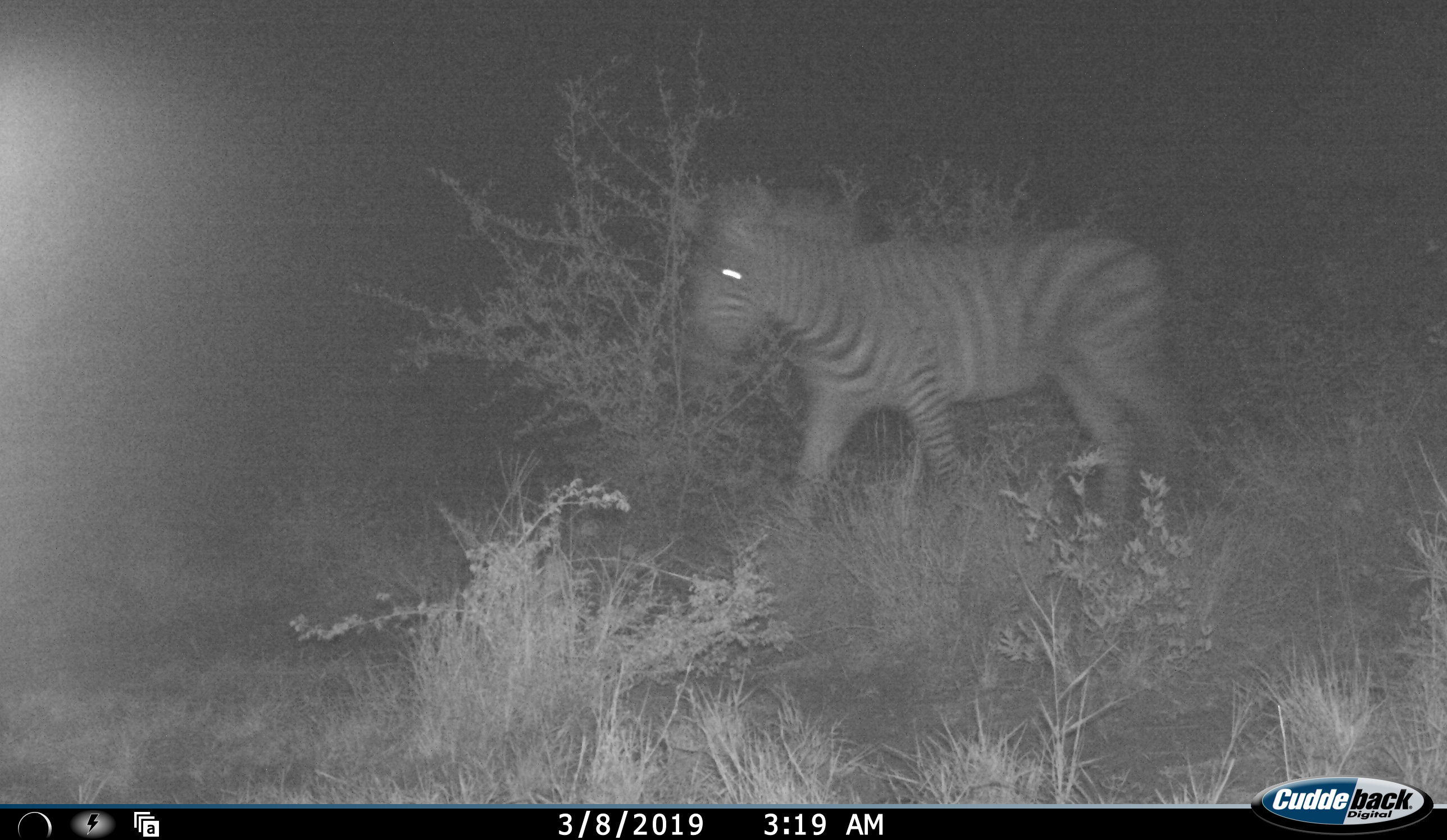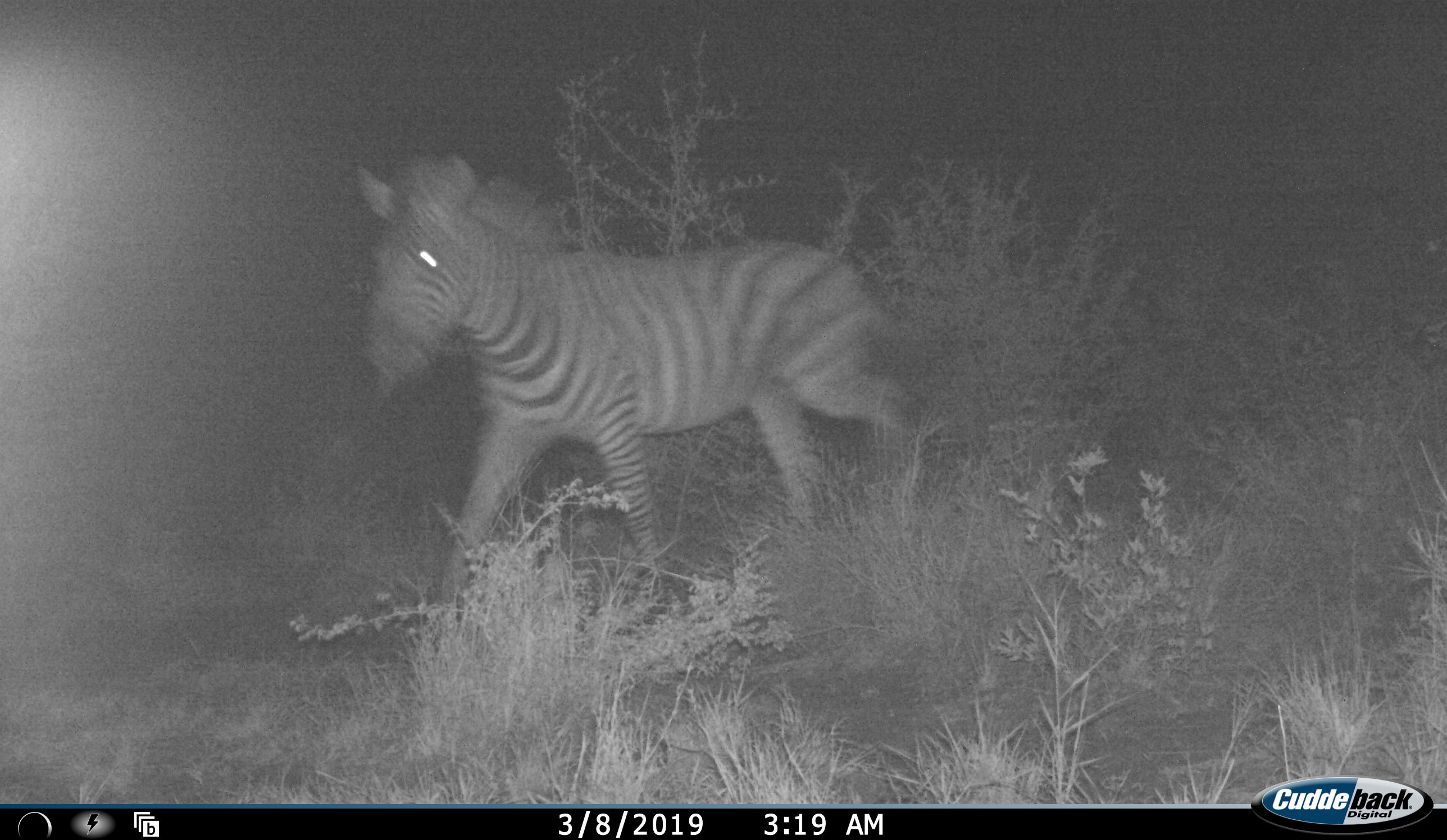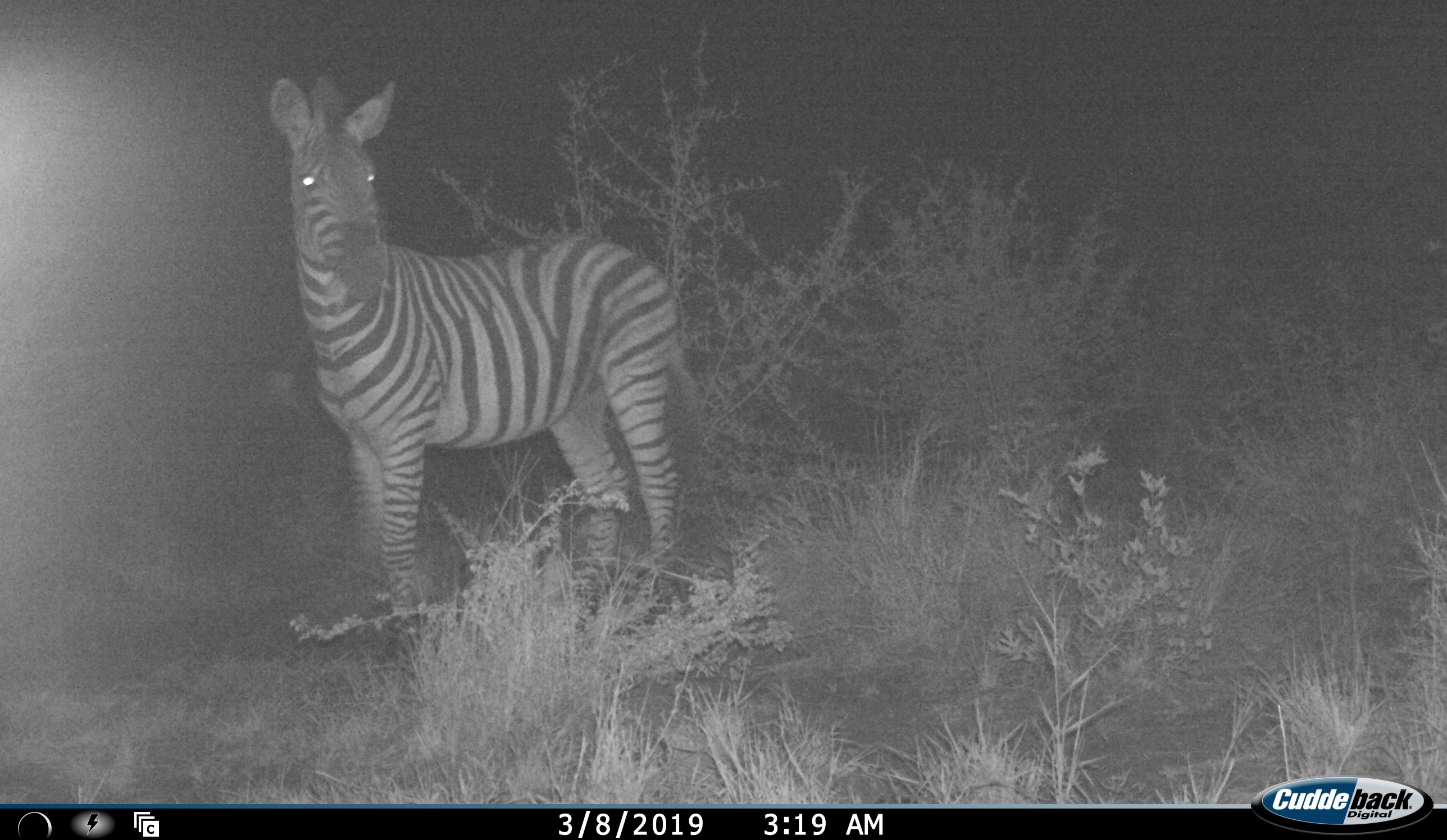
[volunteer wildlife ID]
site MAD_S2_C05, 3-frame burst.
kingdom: Animalia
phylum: Chordata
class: Mammalia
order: Perissodactyla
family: Equidae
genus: Equus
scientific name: Equus quagga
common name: plains zebra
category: zebraplains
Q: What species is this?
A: Zebraplains (plains zebra) (Equus quagga).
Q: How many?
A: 1.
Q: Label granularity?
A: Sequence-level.